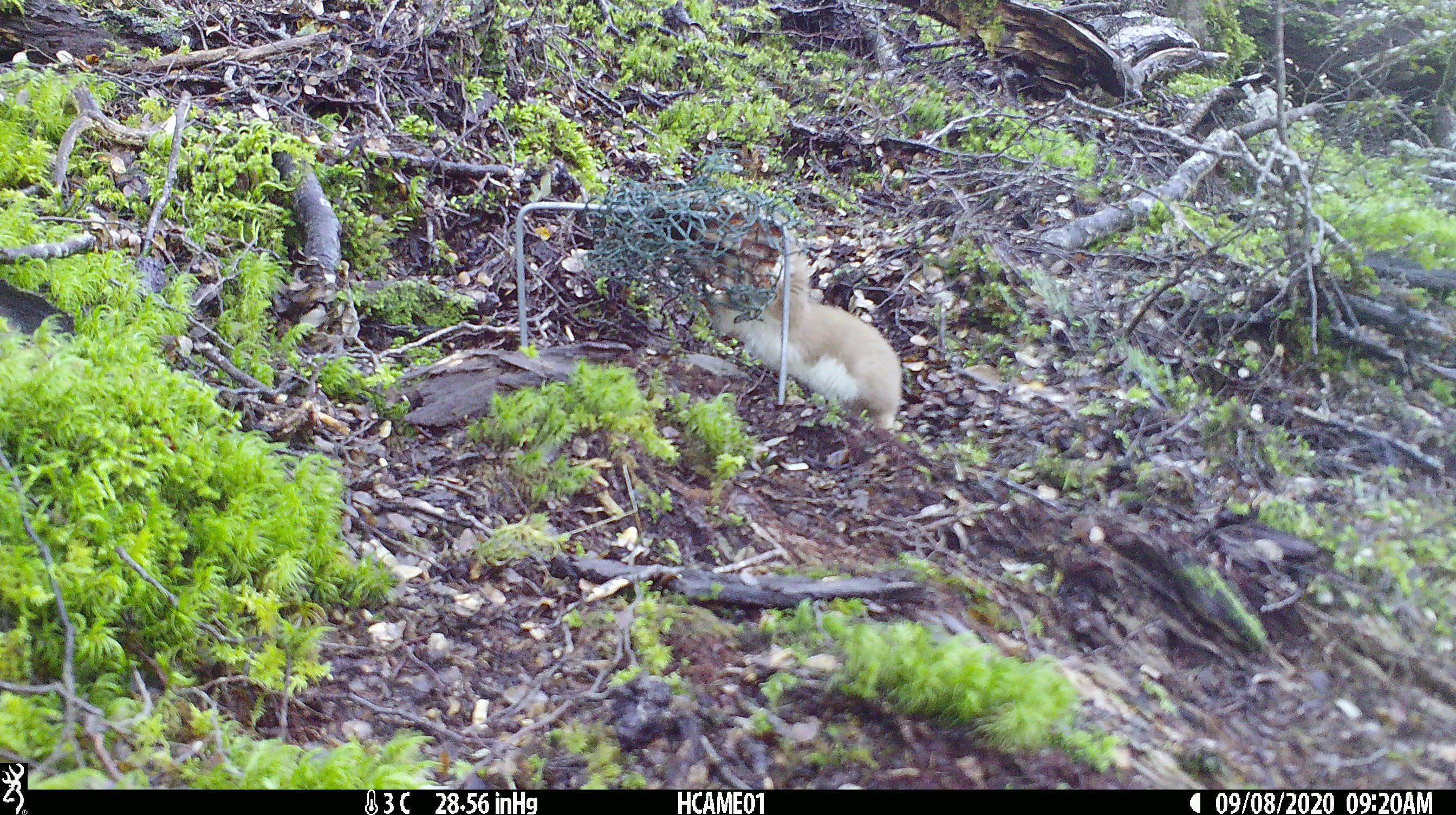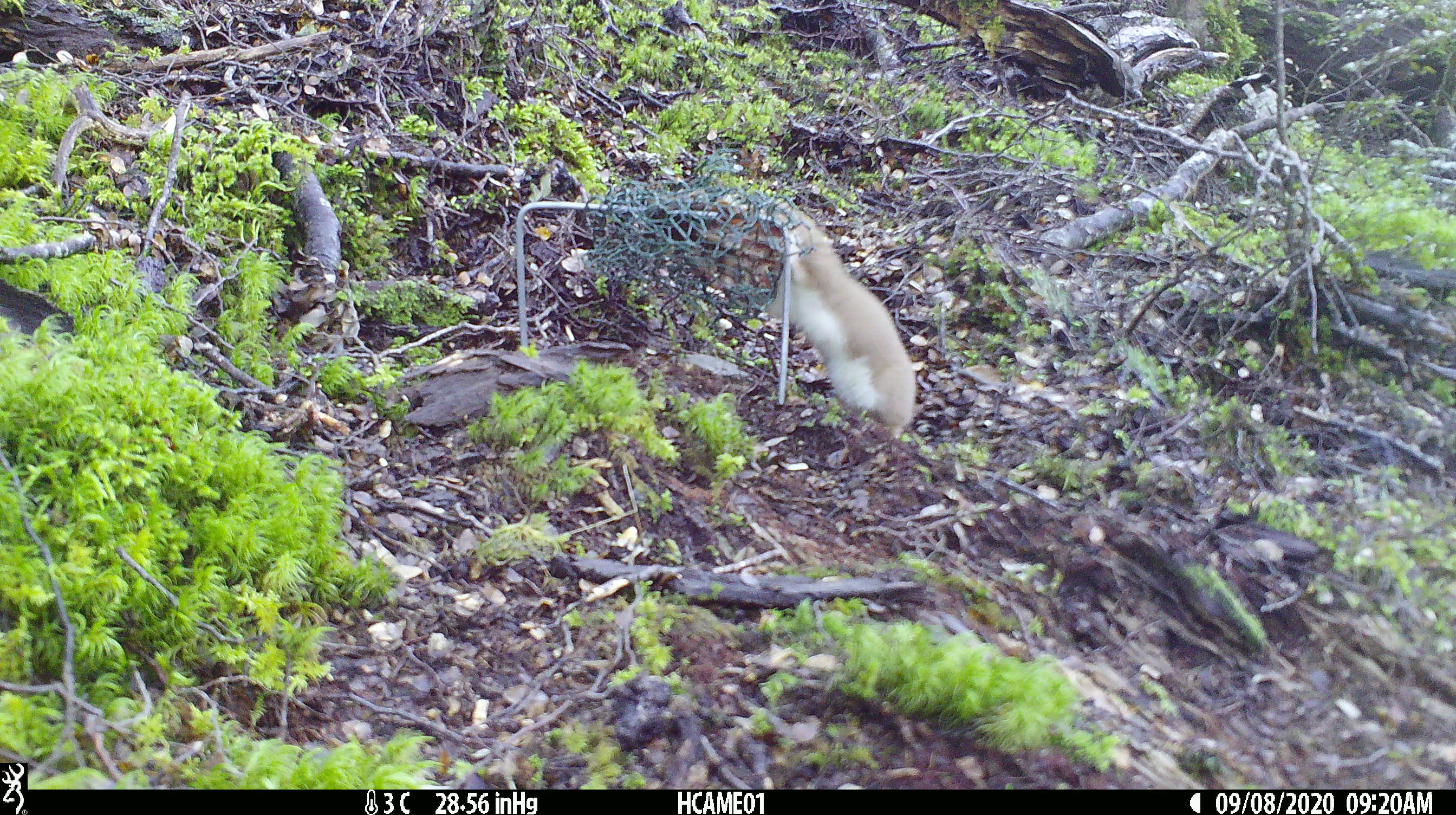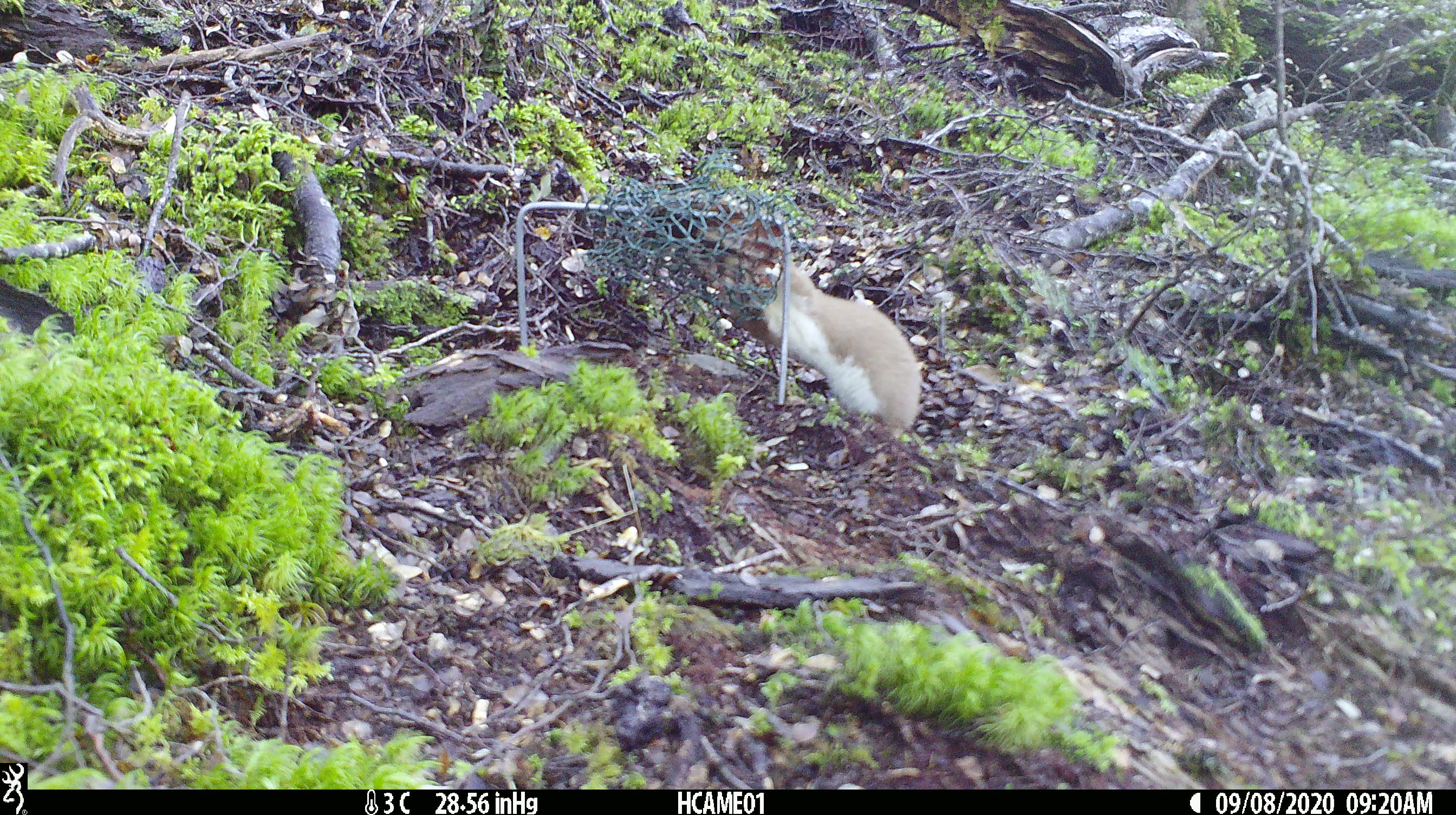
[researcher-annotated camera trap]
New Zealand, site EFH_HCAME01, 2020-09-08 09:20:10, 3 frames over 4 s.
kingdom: Animalia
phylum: Chordata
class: Mammalia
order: Carnivora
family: Mustelidae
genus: Mustela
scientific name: Mustela nivalis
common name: least weasel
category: weasel